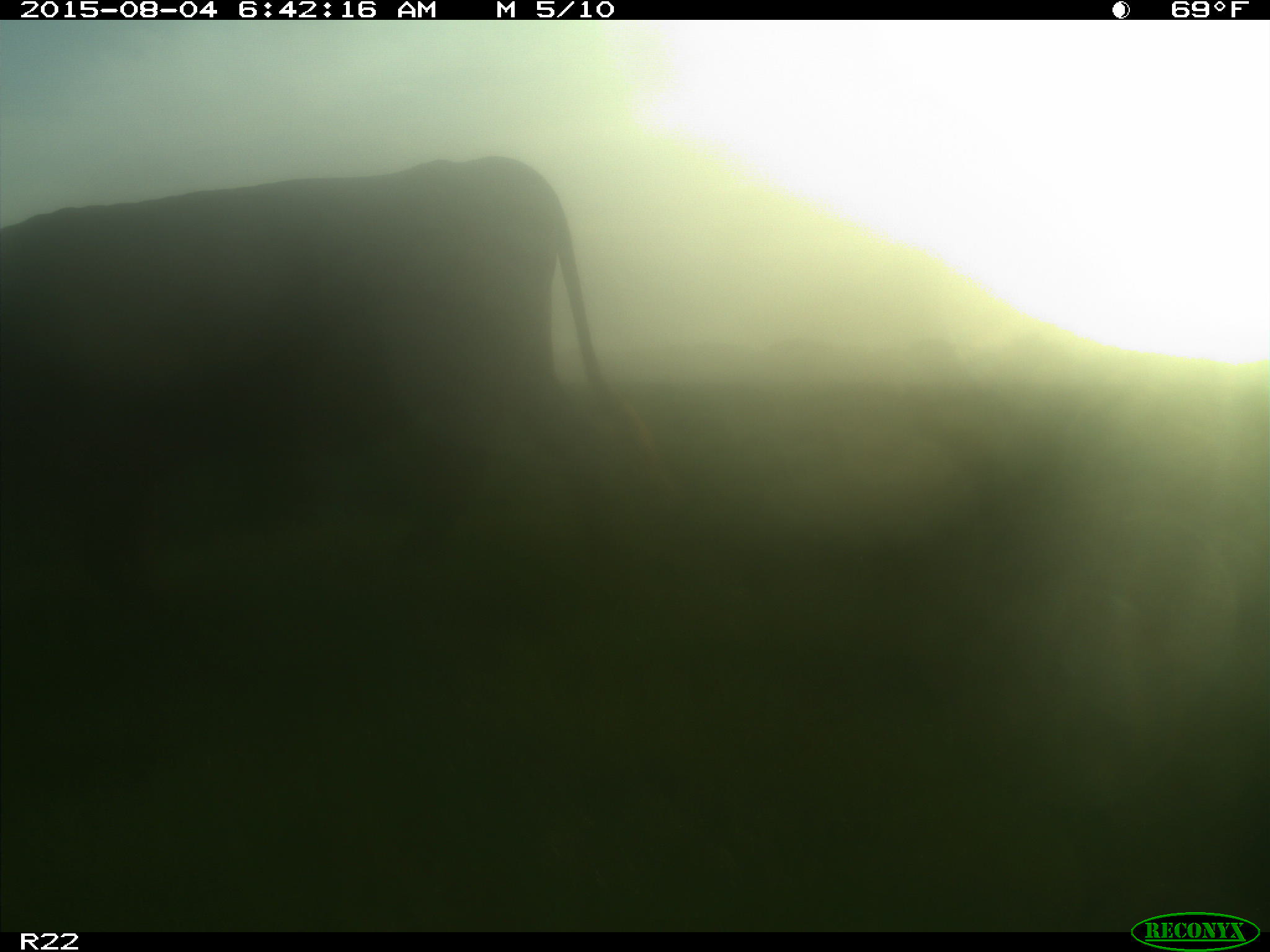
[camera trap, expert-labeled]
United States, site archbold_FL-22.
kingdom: Animalia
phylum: Chordata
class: Mammalia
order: Artiodactyla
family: Bovidae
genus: Bos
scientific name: Bos taurus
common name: domestic cow